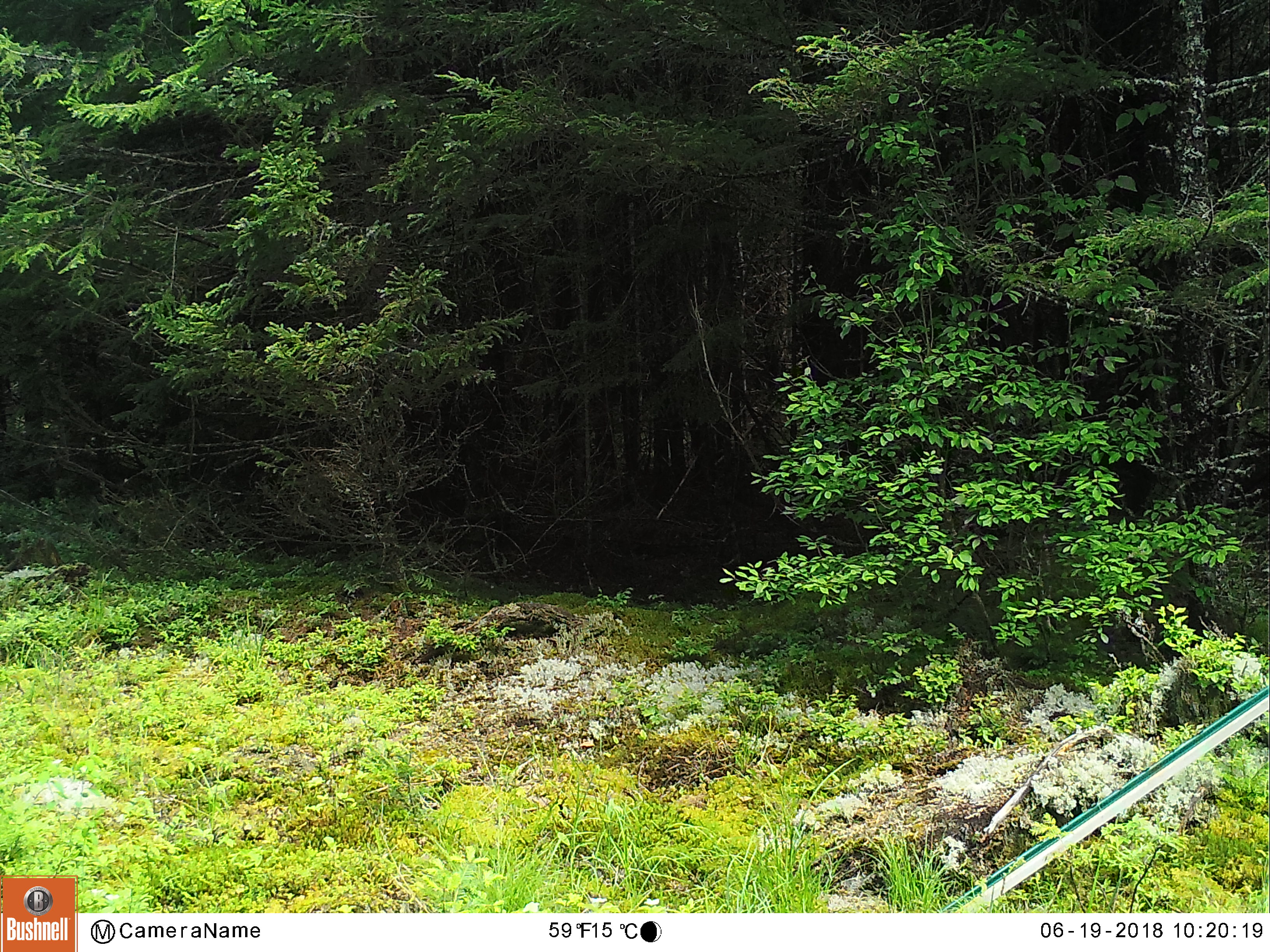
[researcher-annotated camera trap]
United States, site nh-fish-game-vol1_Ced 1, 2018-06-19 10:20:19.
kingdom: Animalia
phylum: Chordata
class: Mammalia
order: Artiodactyla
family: Cervidae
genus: Alces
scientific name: Alces alces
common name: moose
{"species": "moose (Alces alces)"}